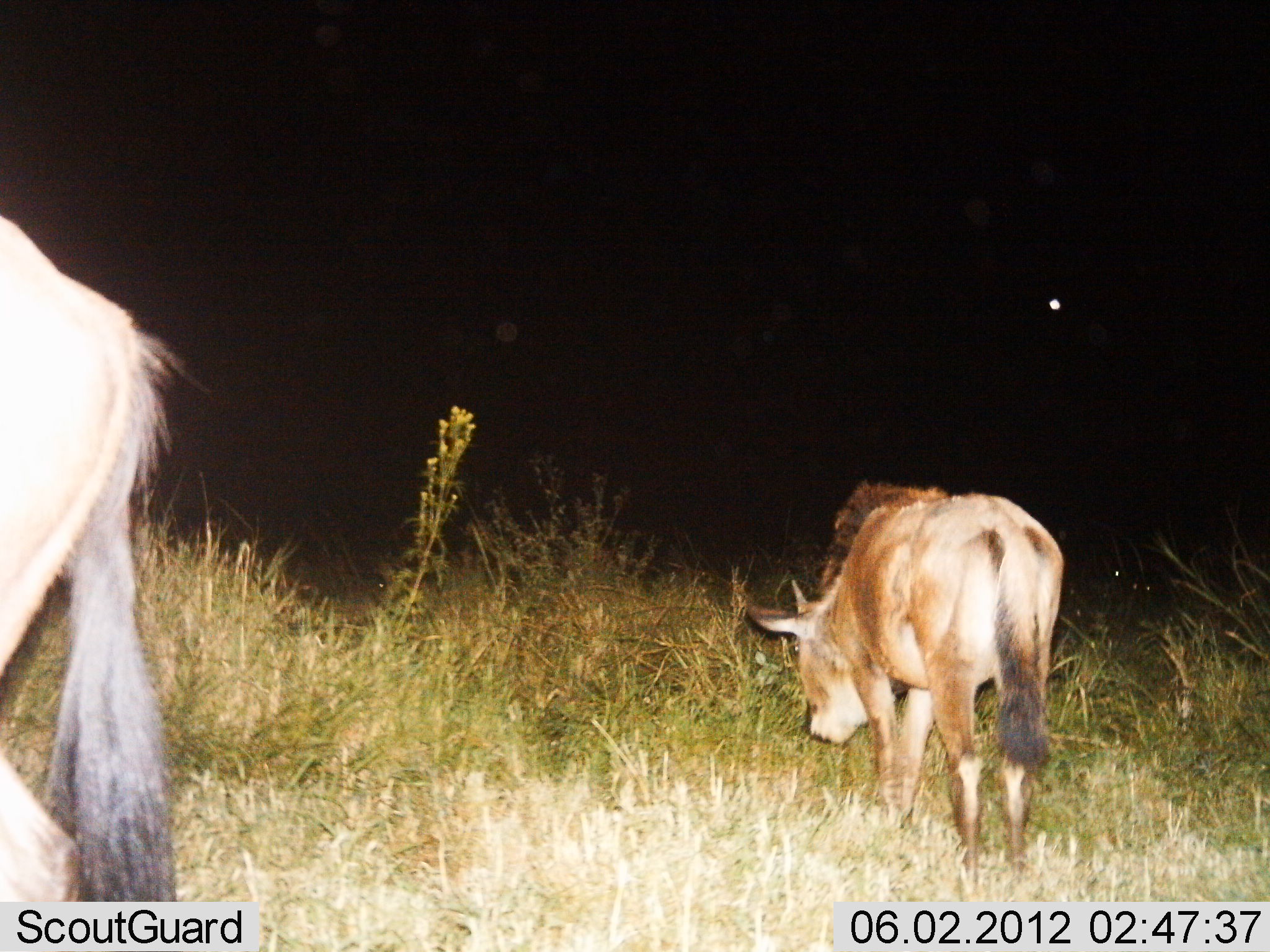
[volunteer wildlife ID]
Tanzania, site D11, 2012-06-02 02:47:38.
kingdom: Animalia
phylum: Chordata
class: Mammalia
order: Artiodactyla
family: Bovidae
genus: Connochaetes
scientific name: Connochaetes taurinus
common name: blue wildebeest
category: wildebeest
Wildebeest (blue wildebeest) (Connochaetes taurinus), count 2. Behavior (volunteer vote fractions): standing 40%, resting 0%, moving 0%, interacting 0%. Young present (vote fraction): 50%. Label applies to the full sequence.